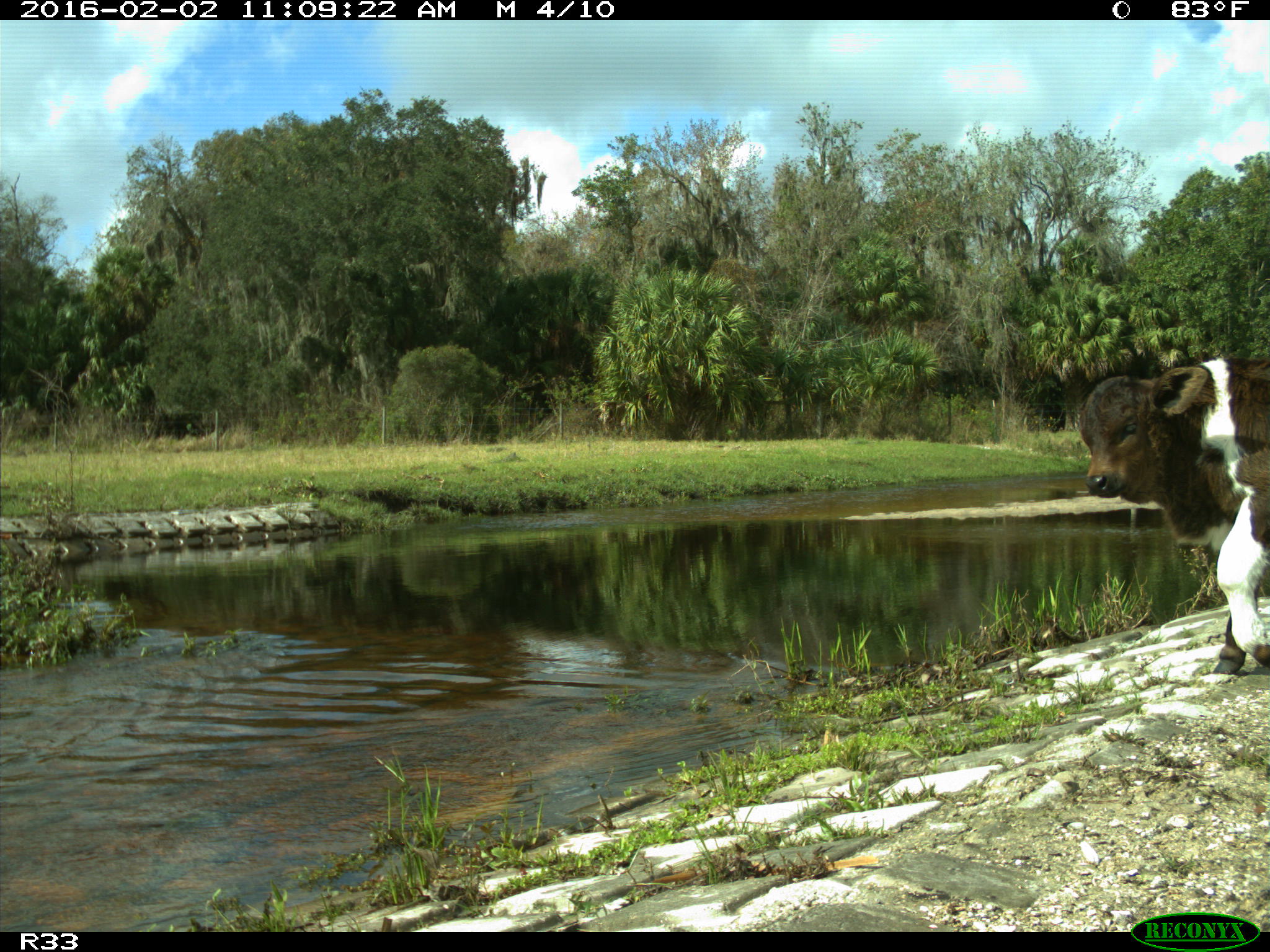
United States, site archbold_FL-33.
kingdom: Animalia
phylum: Chordata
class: Mammalia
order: Artiodactyla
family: Bovidae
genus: Bos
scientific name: Bos taurus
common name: domestic cow